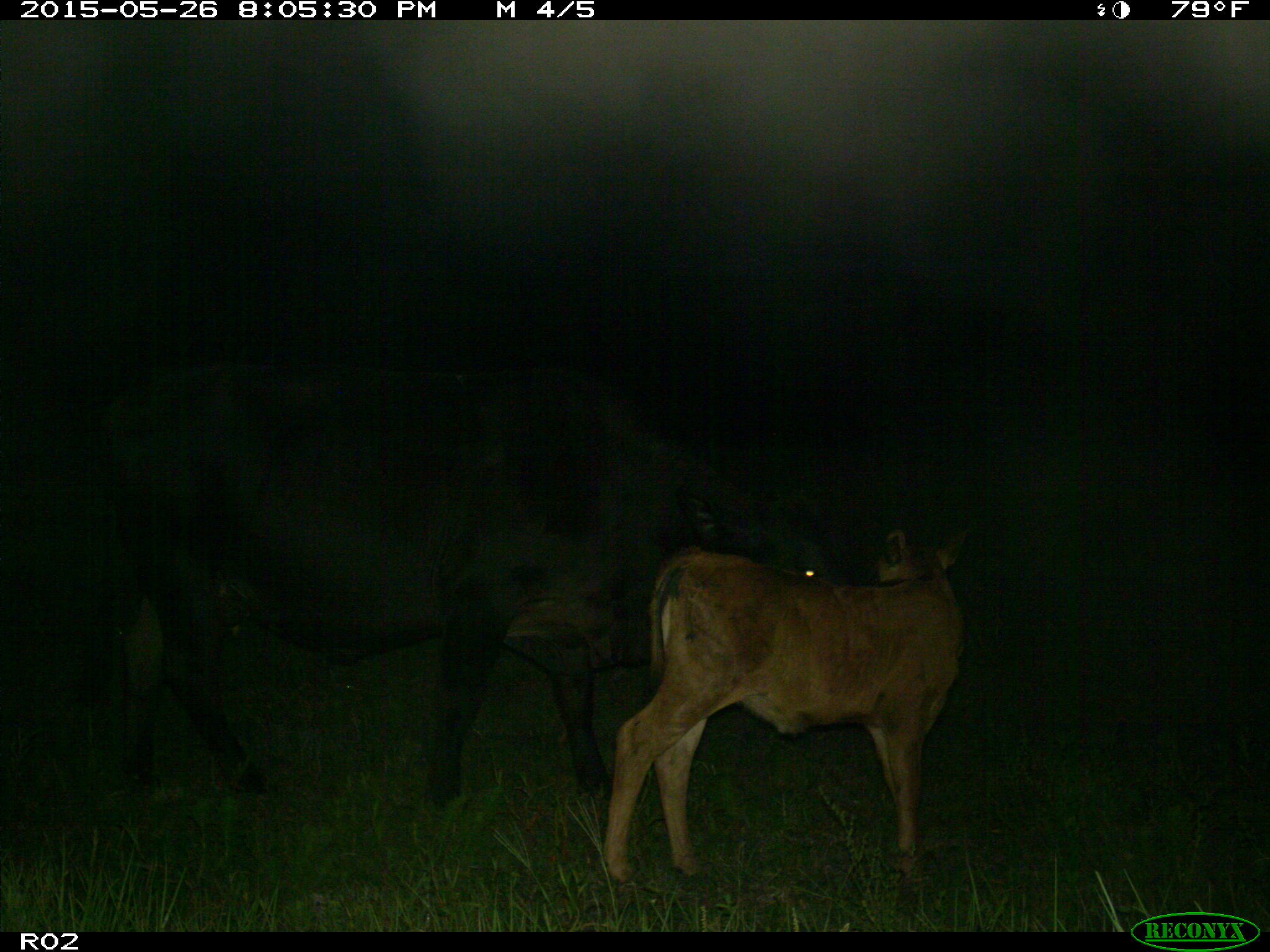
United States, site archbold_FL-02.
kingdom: Animalia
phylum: Chordata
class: Mammalia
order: Artiodactyla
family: Bovidae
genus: Bos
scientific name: Bos taurus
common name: domestic cow